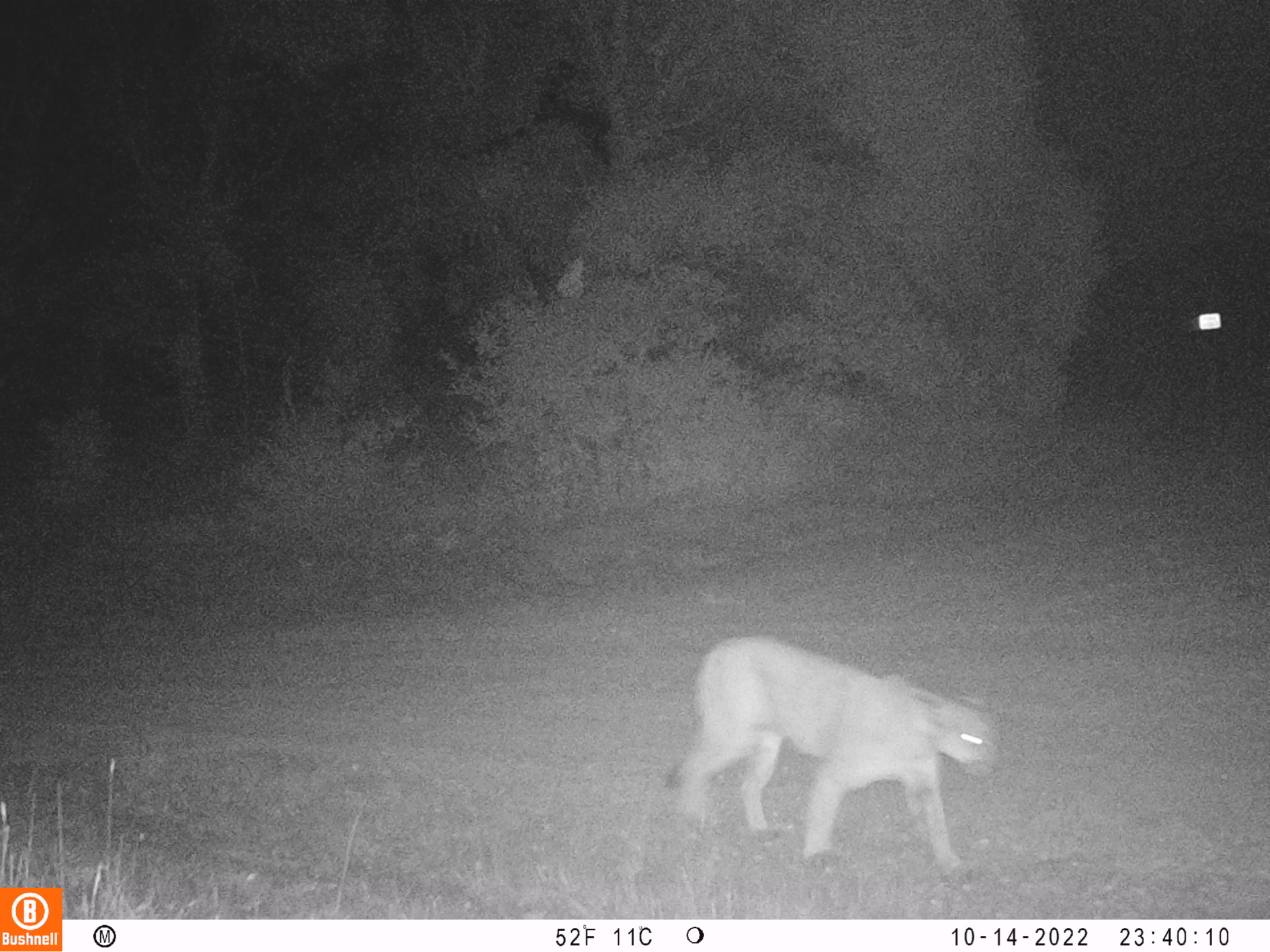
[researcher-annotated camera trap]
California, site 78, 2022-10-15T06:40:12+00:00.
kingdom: Animalia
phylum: Chordata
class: Mammalia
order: Carnivora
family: Felidae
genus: Lynx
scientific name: Lynx rufus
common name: bobcat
Bobcat (Lynx rufus).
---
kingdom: Animalia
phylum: Chordata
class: Mammalia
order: Carnivora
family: Felidae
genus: Puma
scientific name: Puma concolor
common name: puma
Puma (Puma concolor).